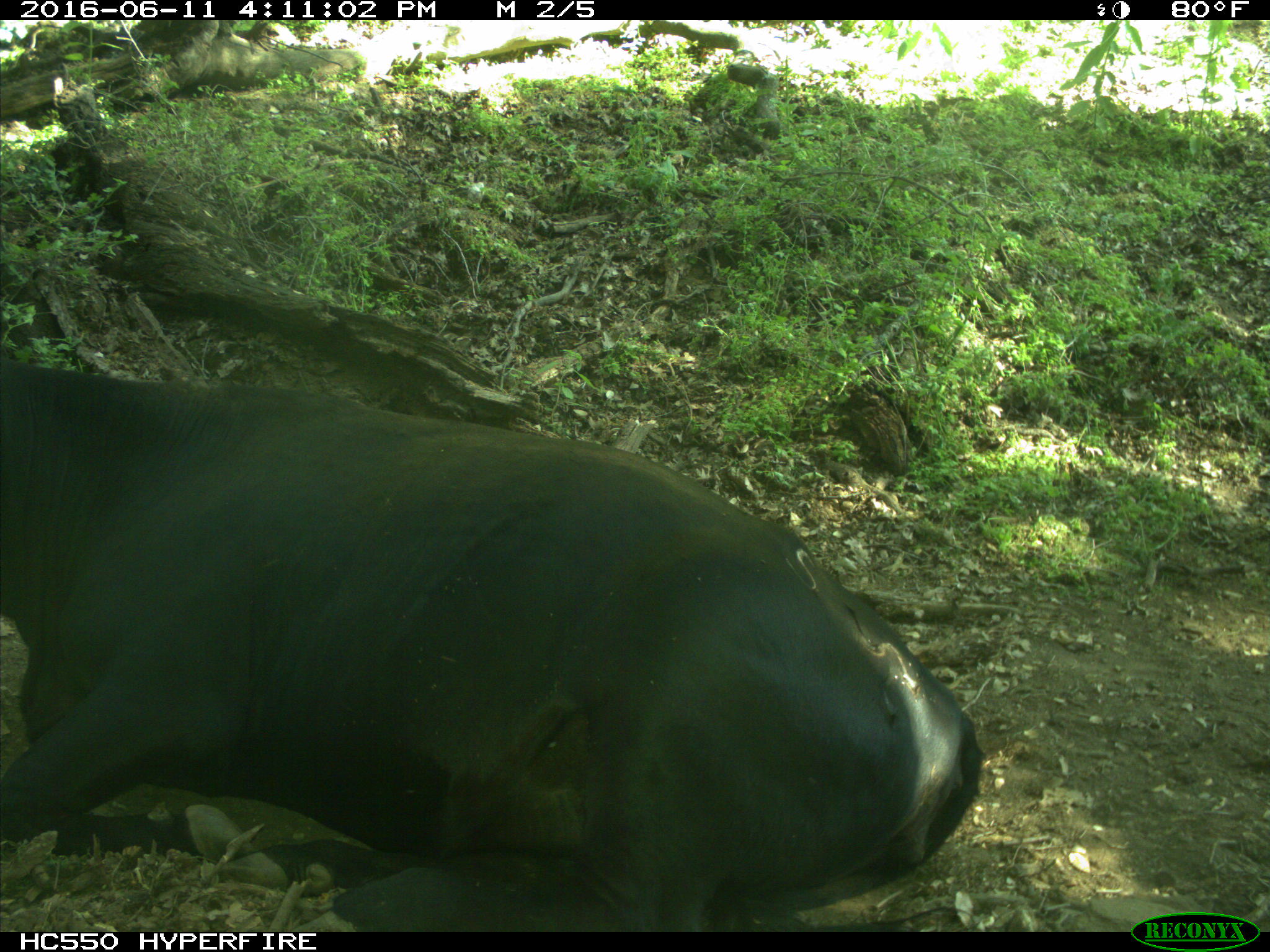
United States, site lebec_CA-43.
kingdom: Animalia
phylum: Chordata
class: Mammalia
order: Artiodactyla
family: Bovidae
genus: Bos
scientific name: Bos taurus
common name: domestic cow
Bos taurus (domestic cow).